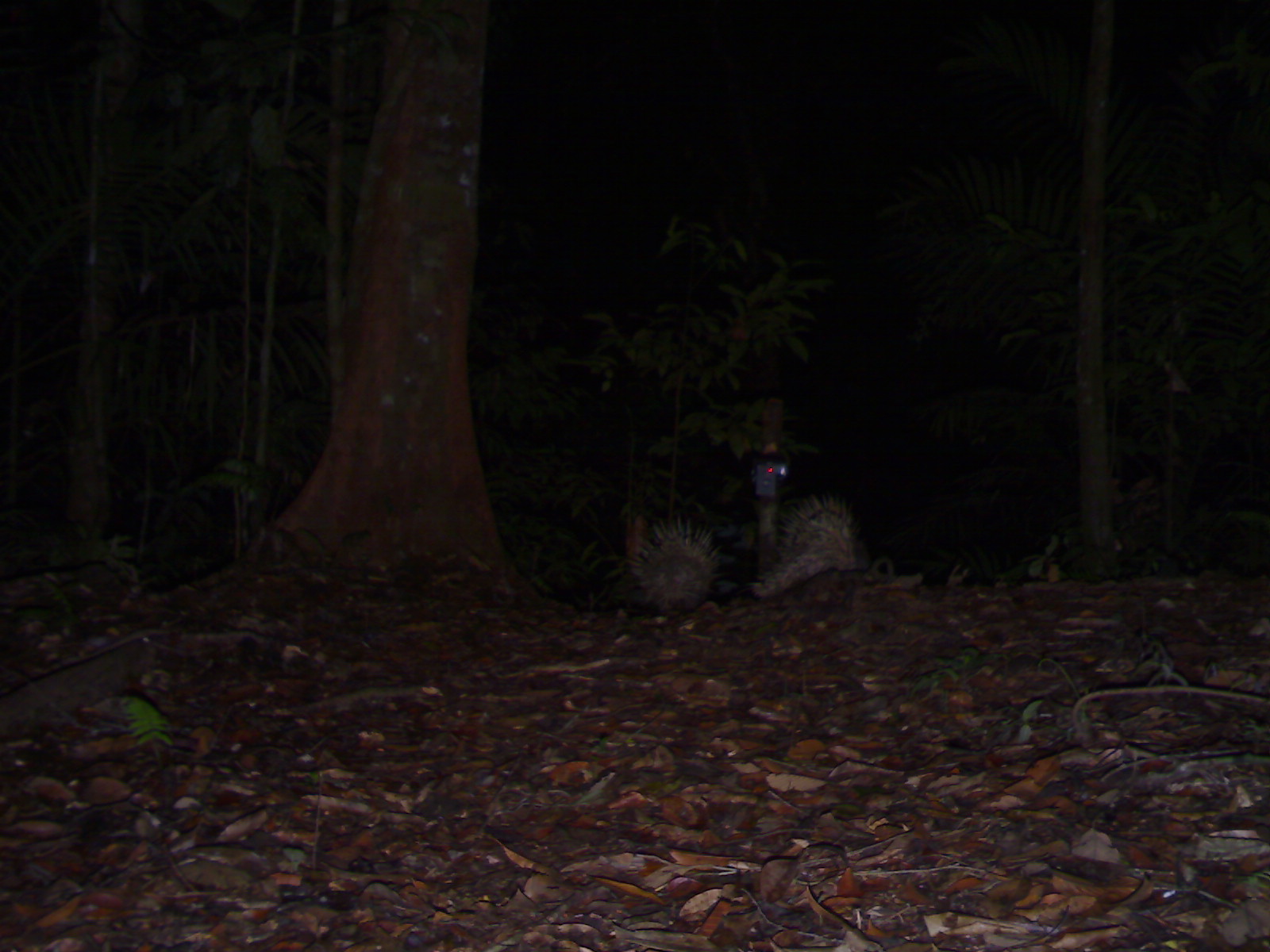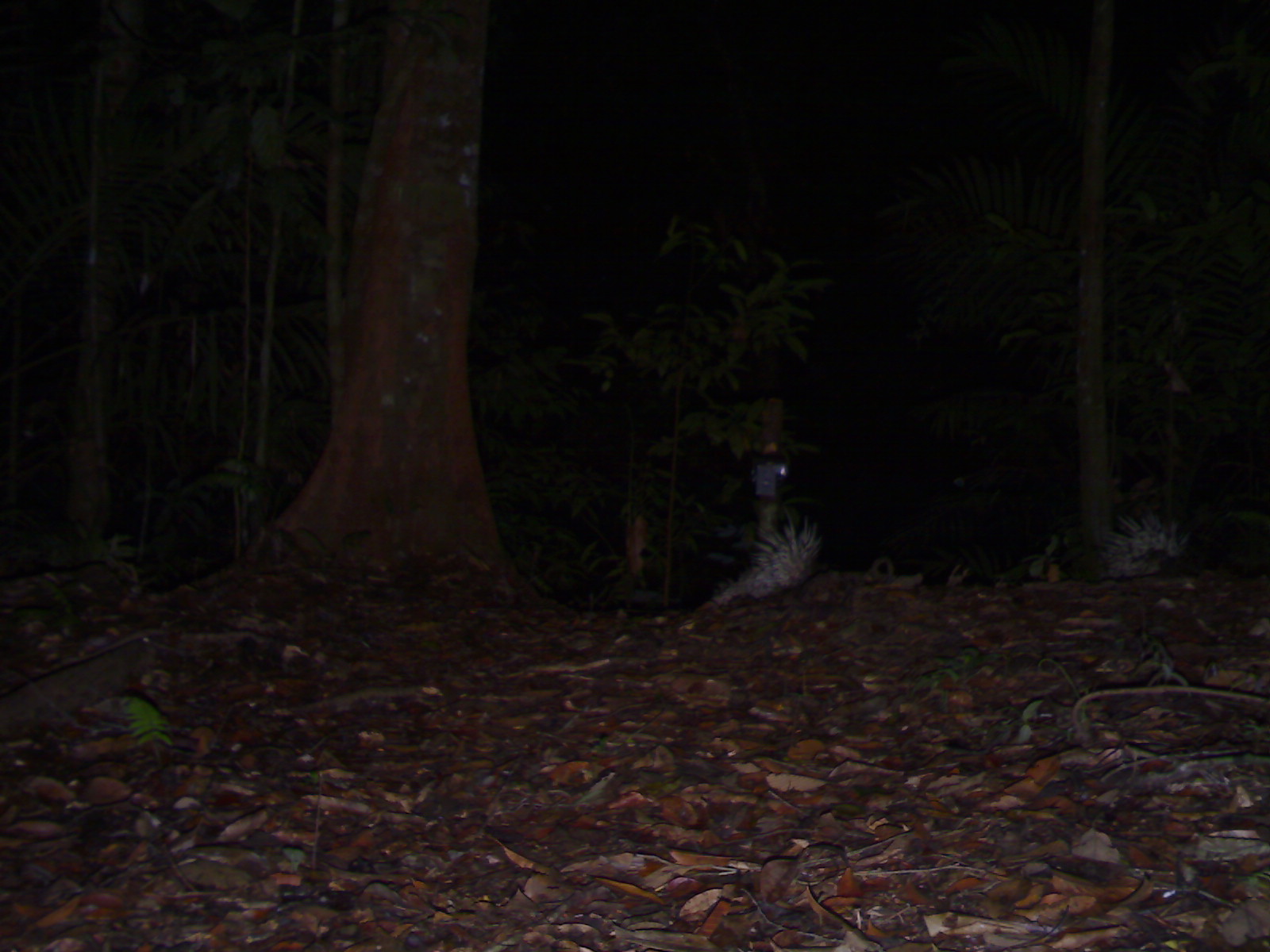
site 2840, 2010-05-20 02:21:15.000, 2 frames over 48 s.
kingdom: Animalia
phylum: Chordata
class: Mammalia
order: Rodentia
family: Hystricidae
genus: Hystrix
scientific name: Hystrix brachyura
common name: east asian porcupine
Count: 2.